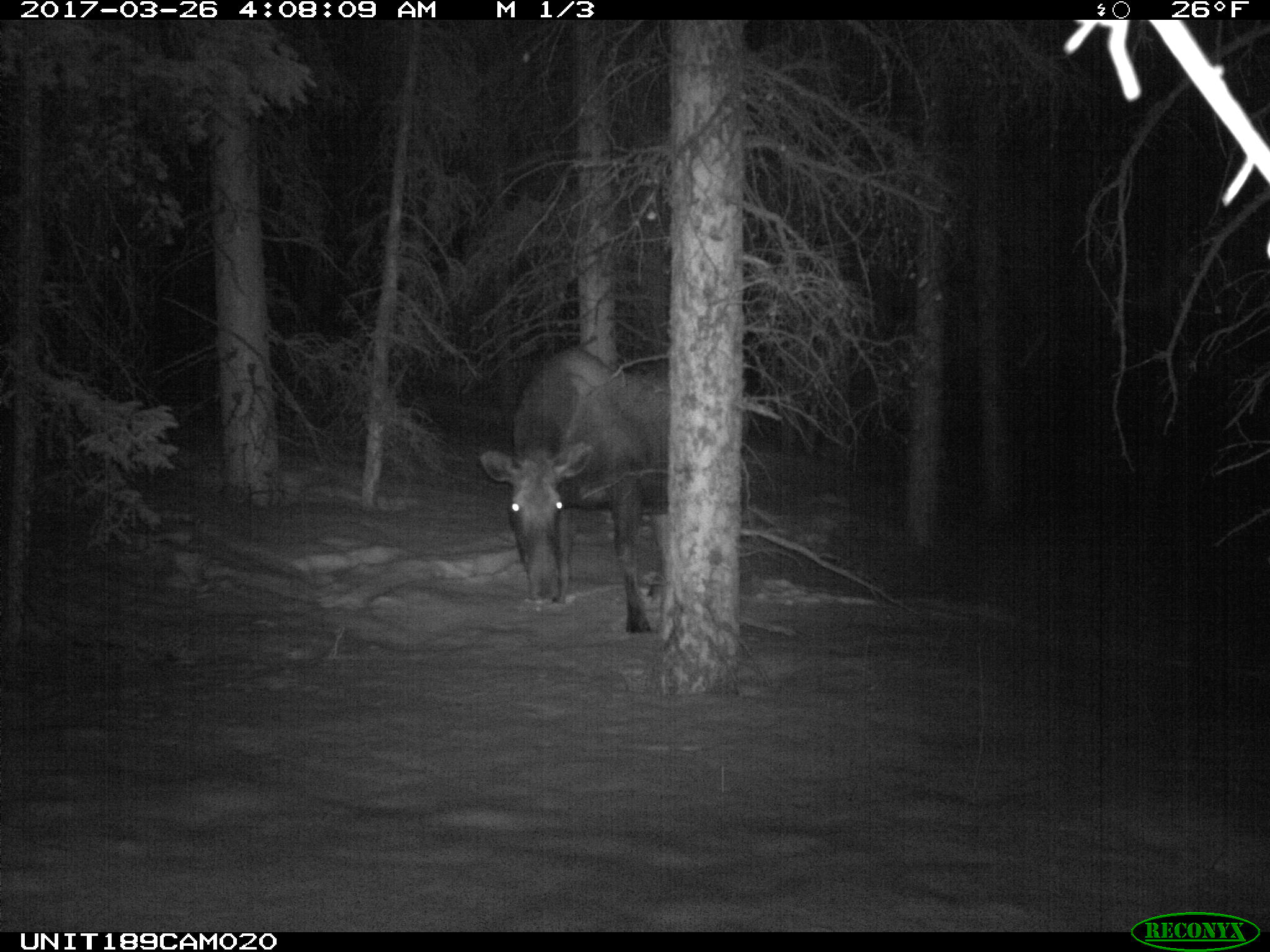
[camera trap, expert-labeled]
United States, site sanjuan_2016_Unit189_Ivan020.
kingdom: Animalia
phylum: Chordata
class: Mammalia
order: Artiodactyla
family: Cervidae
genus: Alces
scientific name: Alces alces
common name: moose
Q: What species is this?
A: Alces alces (moose).